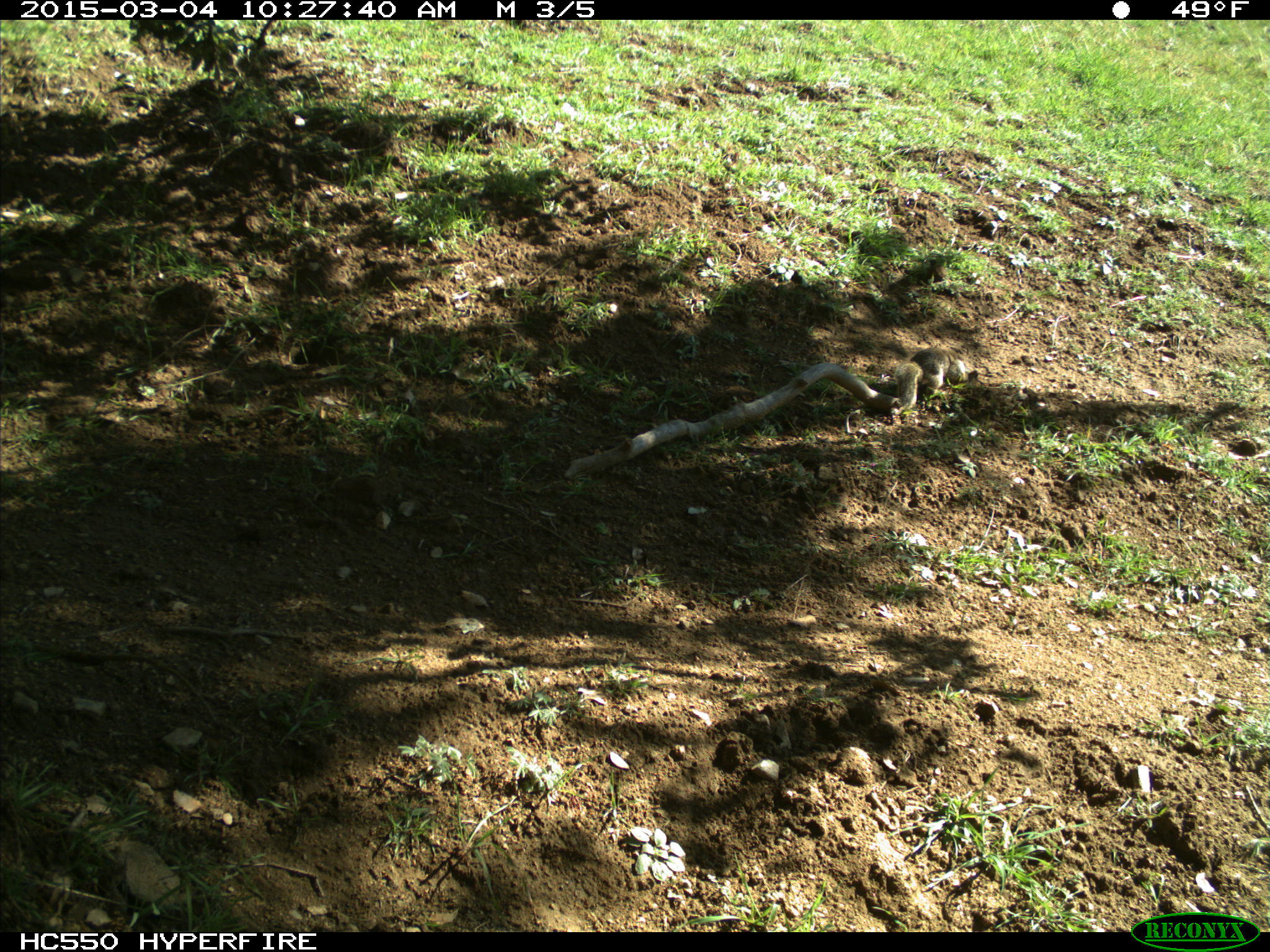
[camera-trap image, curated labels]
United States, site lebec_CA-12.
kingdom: Animalia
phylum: Chordata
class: Mammalia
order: Rodentia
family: Sciuridae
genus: Otospermophilus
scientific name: Otospermophilus beecheyi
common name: california ground squirrel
Otospermophilus beecheyi (california ground squirrel).